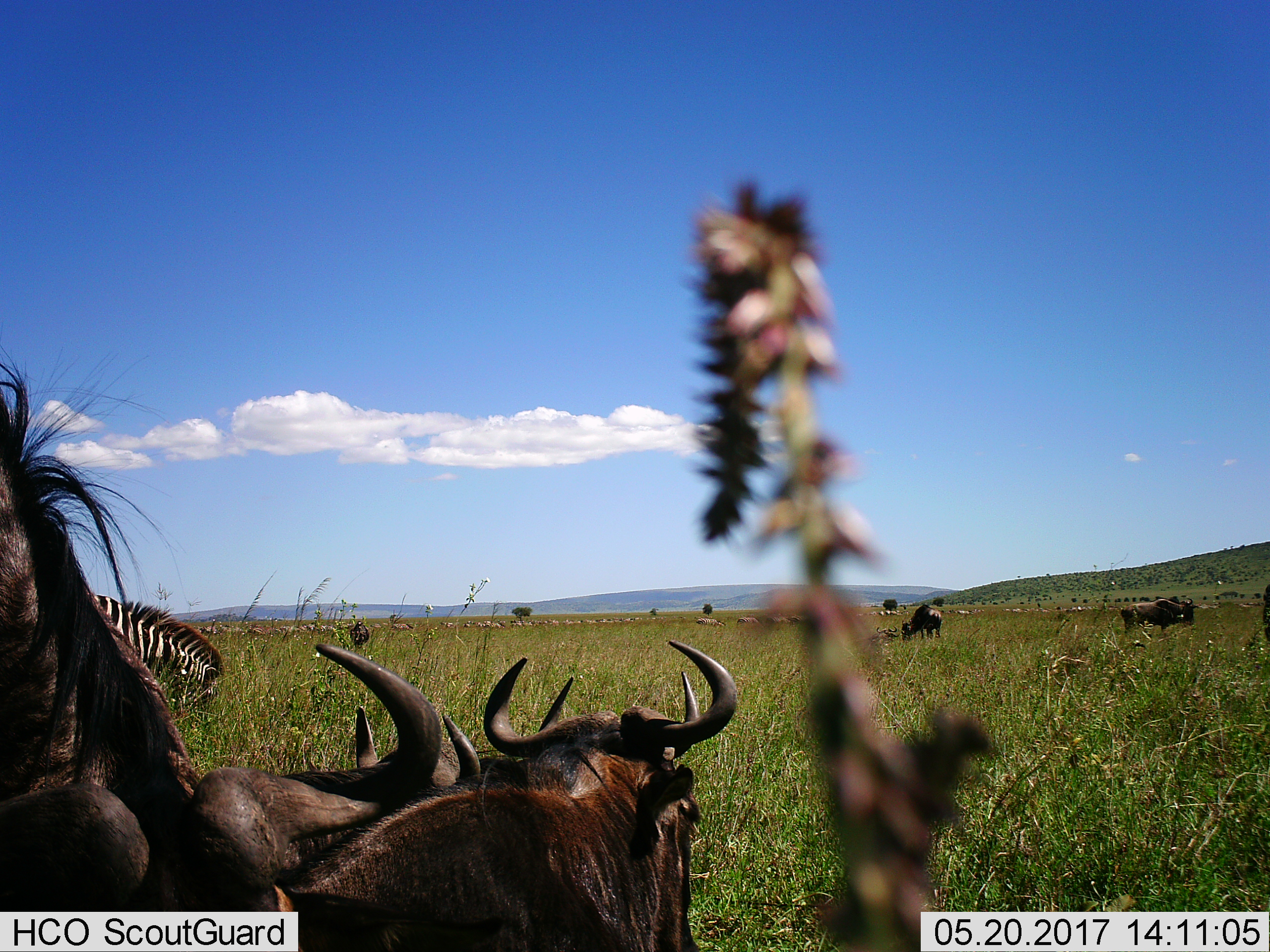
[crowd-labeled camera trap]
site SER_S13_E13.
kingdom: Animalia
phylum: Chordata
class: Mammalia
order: Artiodactyla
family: Bovidae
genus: Connochaetes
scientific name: Connochaetes taurinus taurinus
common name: blue wildebeest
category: wildebeestblue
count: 7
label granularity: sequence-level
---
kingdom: Animalia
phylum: Chordata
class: Mammalia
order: Perissodactyla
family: Equidae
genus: Equus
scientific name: Equus quagga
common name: plains zebra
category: zebraplains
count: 11-50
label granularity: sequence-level